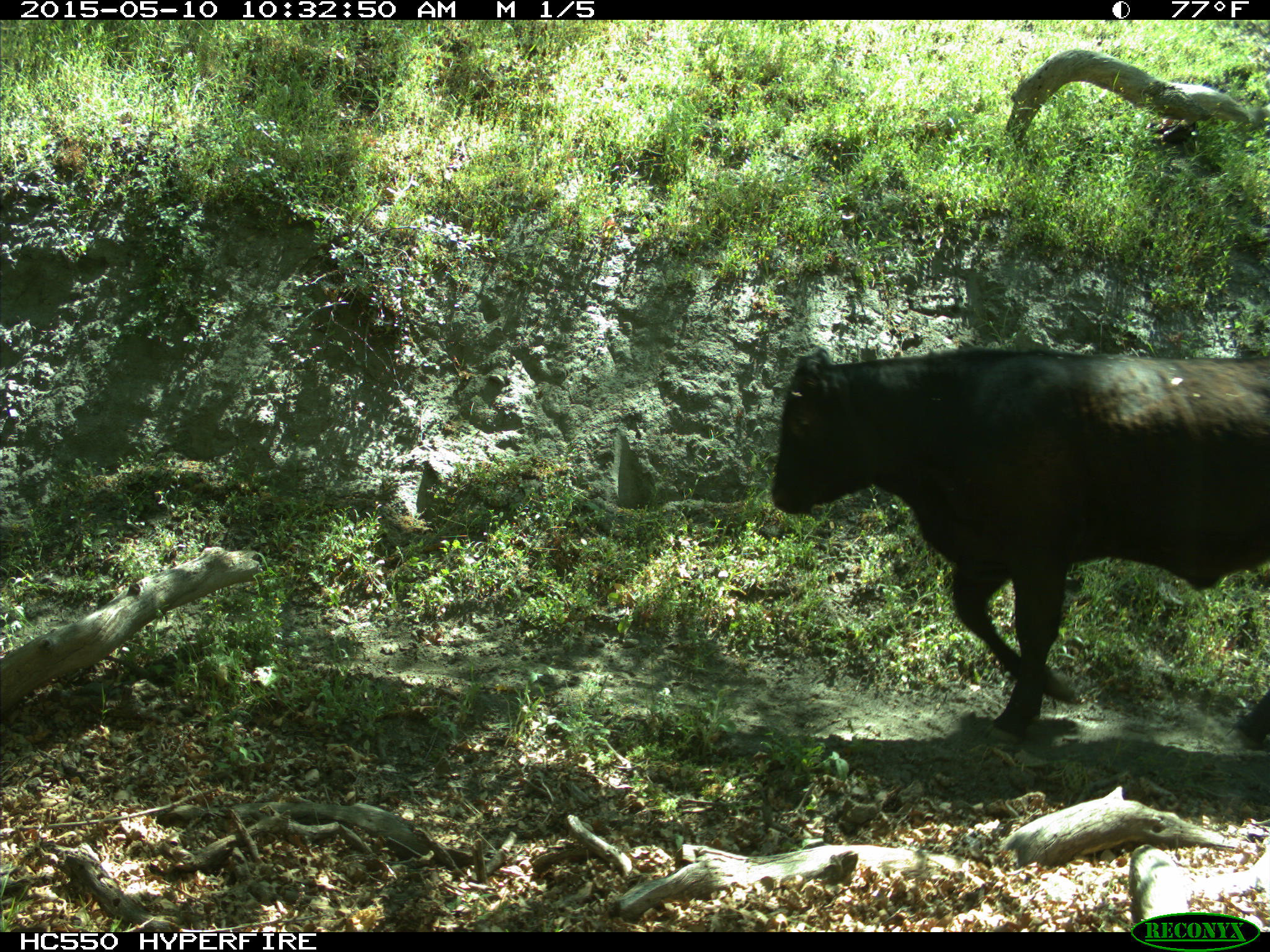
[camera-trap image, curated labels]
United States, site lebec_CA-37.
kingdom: Animalia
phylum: Chordata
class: Mammalia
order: Artiodactyla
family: Bovidae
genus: Bos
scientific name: Bos taurus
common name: domestic cow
Bos taurus (domestic cow).